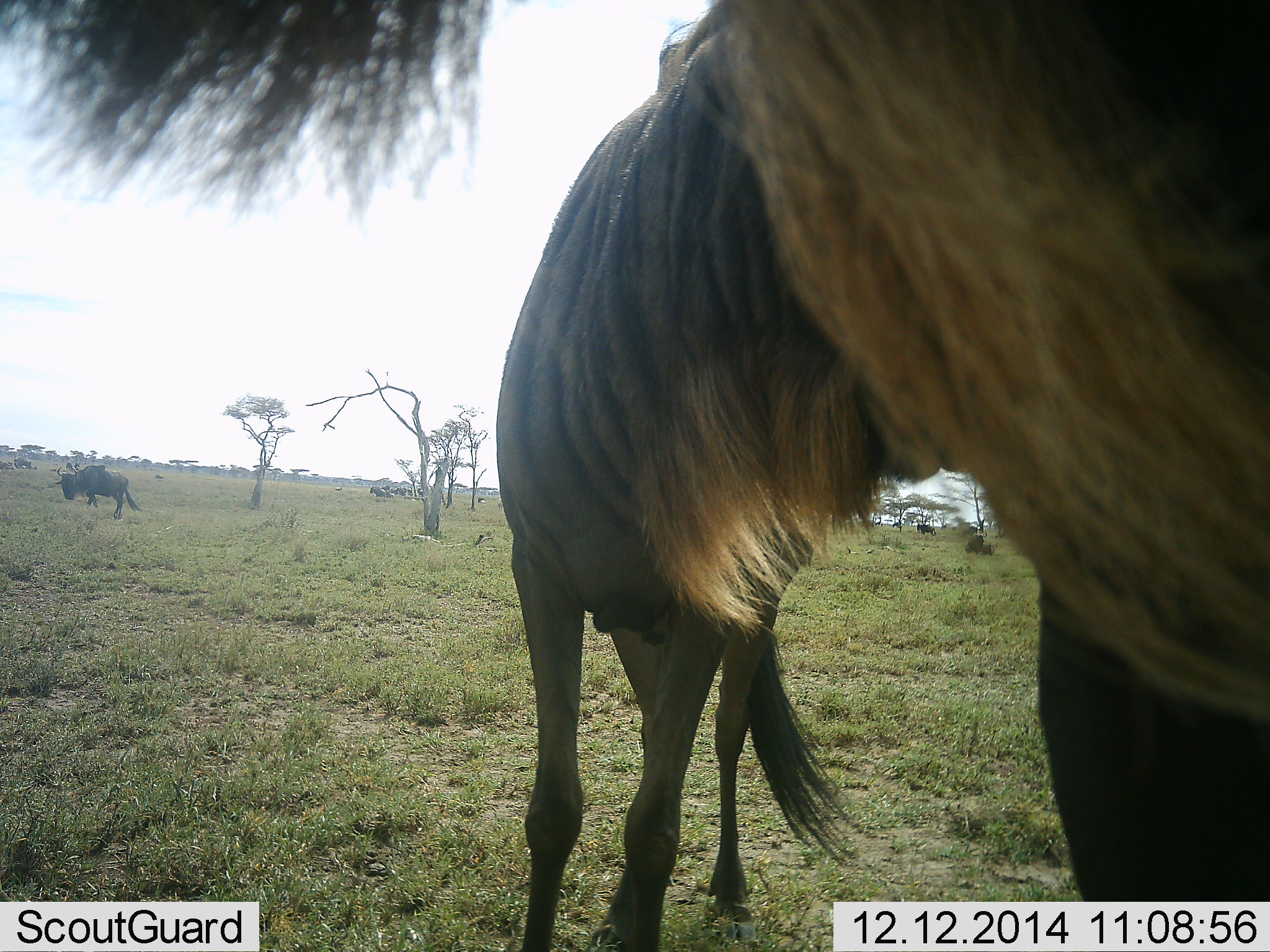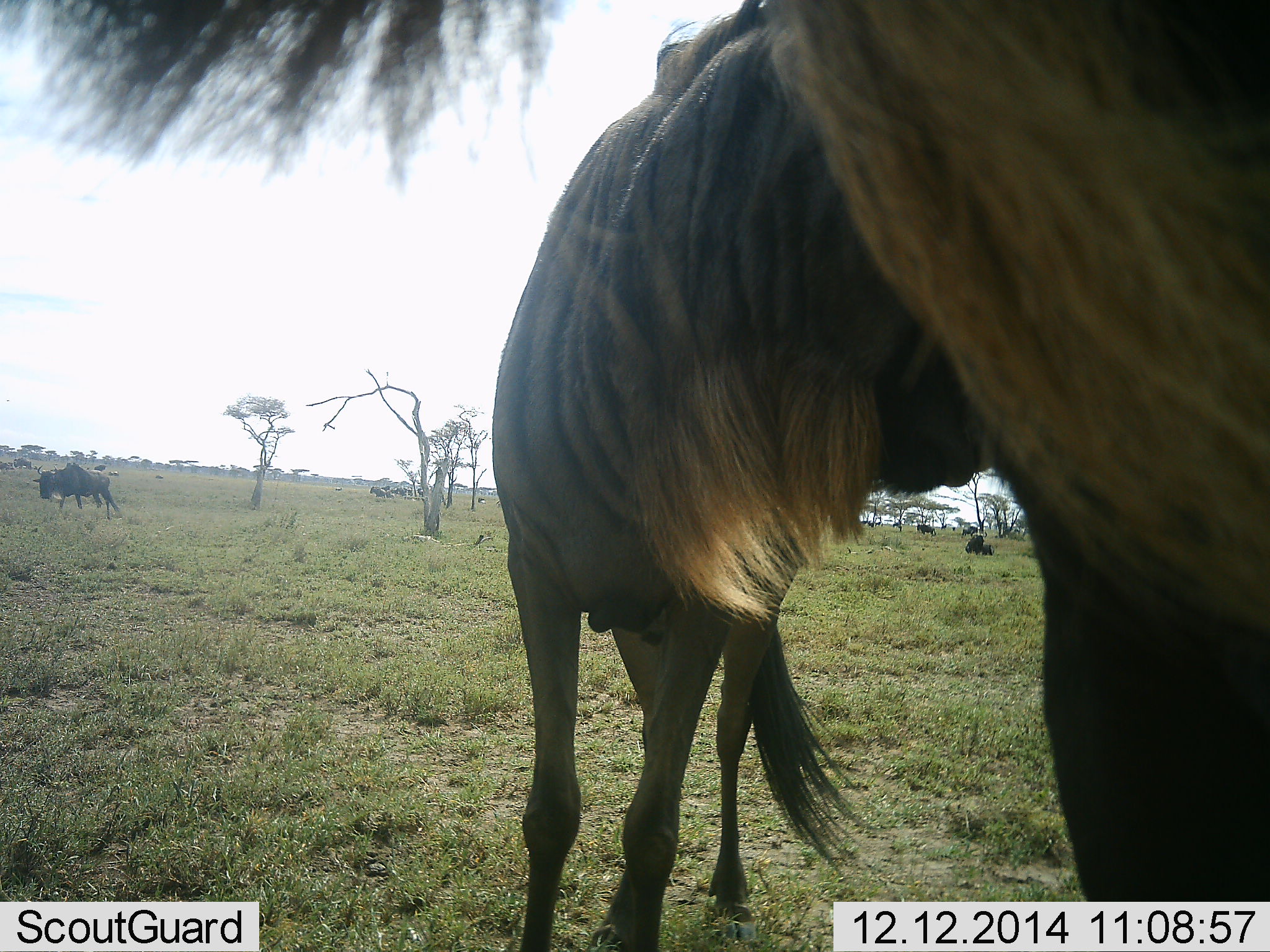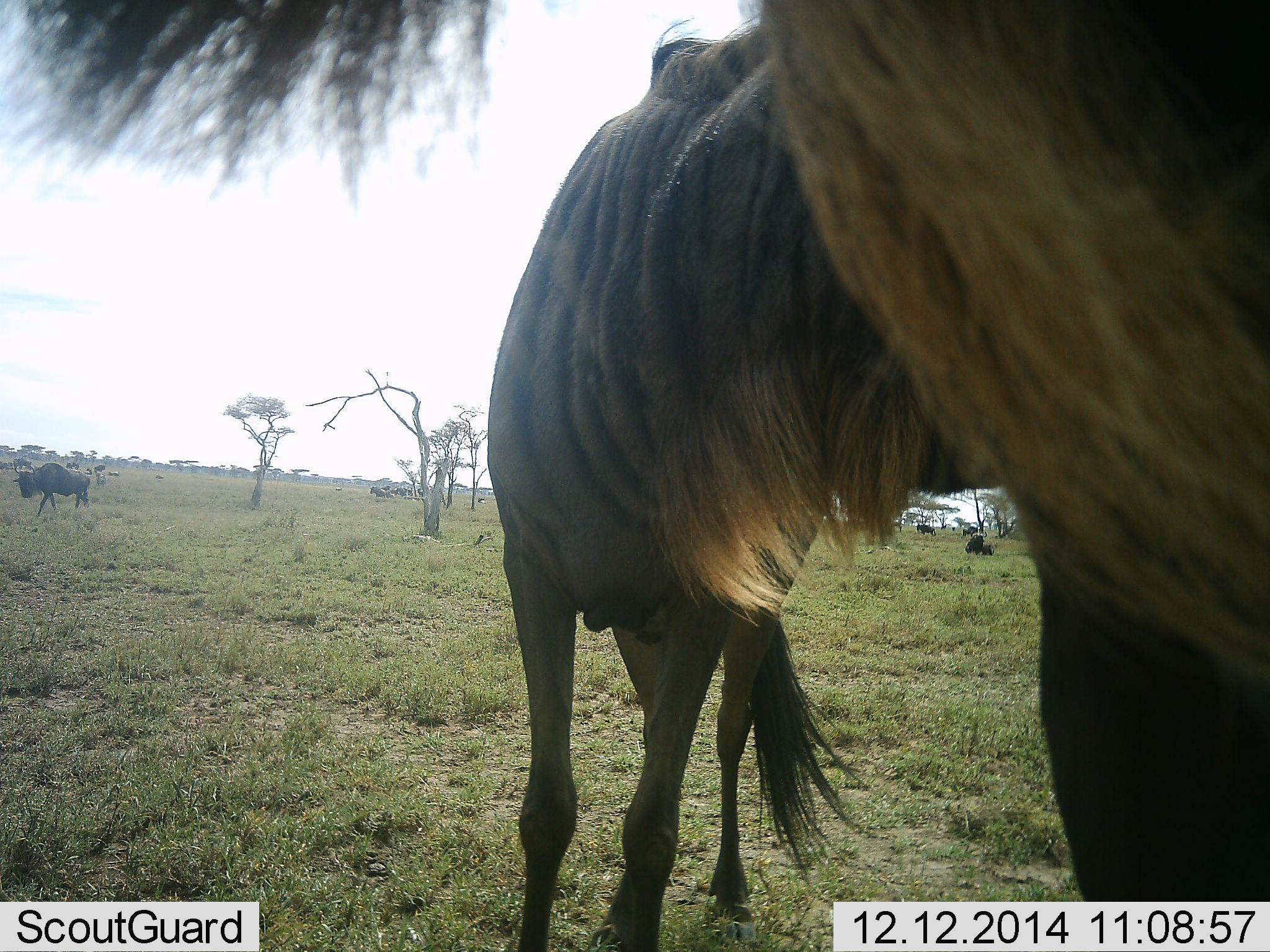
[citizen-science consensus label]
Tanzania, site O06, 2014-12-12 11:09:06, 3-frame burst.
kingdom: Animalia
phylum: Chordata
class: Mammalia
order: Artiodactyla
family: Bovidae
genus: Connochaetes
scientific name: Connochaetes taurinus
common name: blue wildebeest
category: wildebeest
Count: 3.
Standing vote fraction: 80%.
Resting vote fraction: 0%.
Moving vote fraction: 50%.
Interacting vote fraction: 10%.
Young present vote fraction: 0%.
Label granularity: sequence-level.